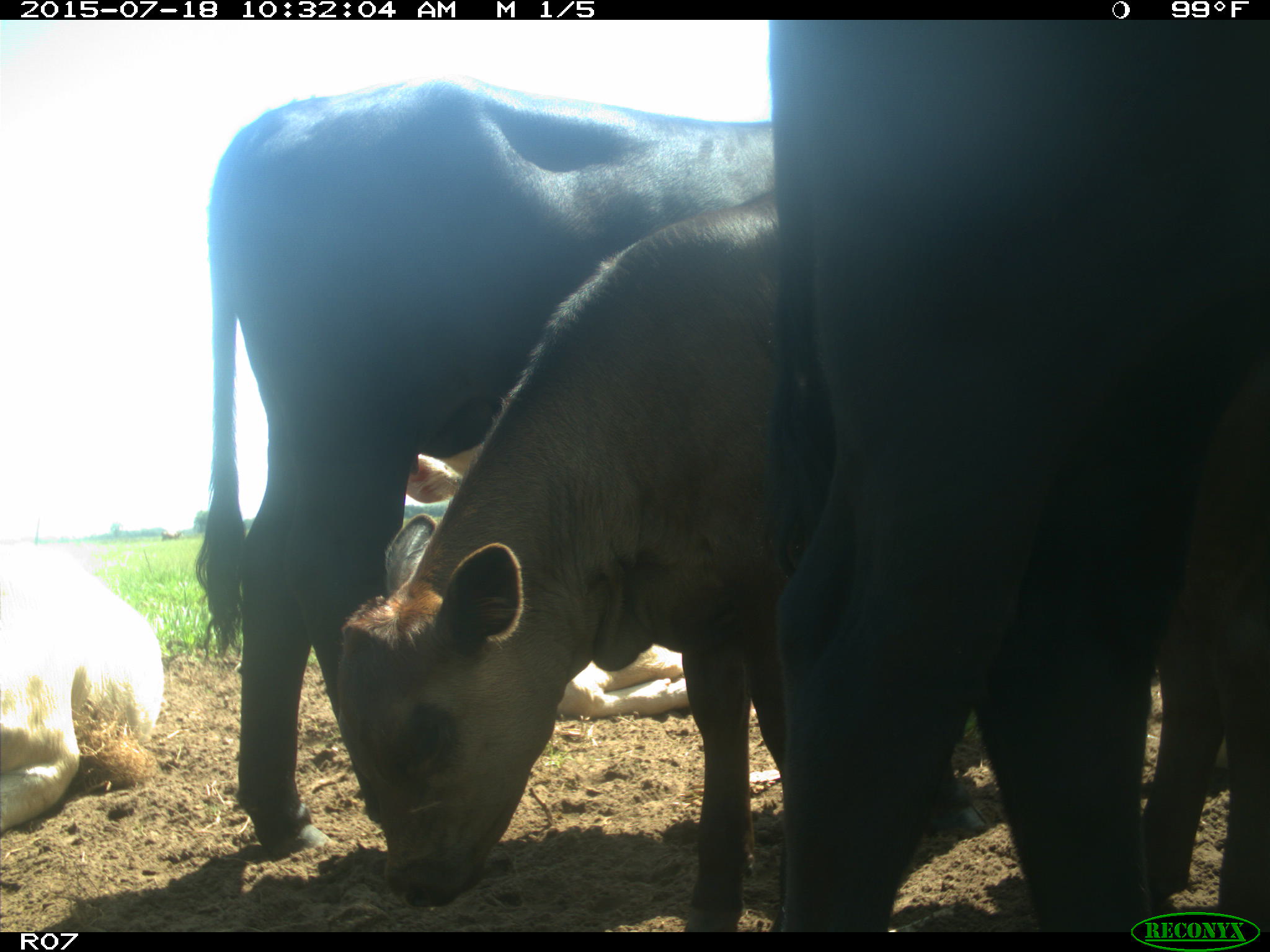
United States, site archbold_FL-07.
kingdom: Animalia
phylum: Chordata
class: Mammalia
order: Artiodactyla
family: Bovidae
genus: Bos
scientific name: Bos taurus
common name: domestic cow